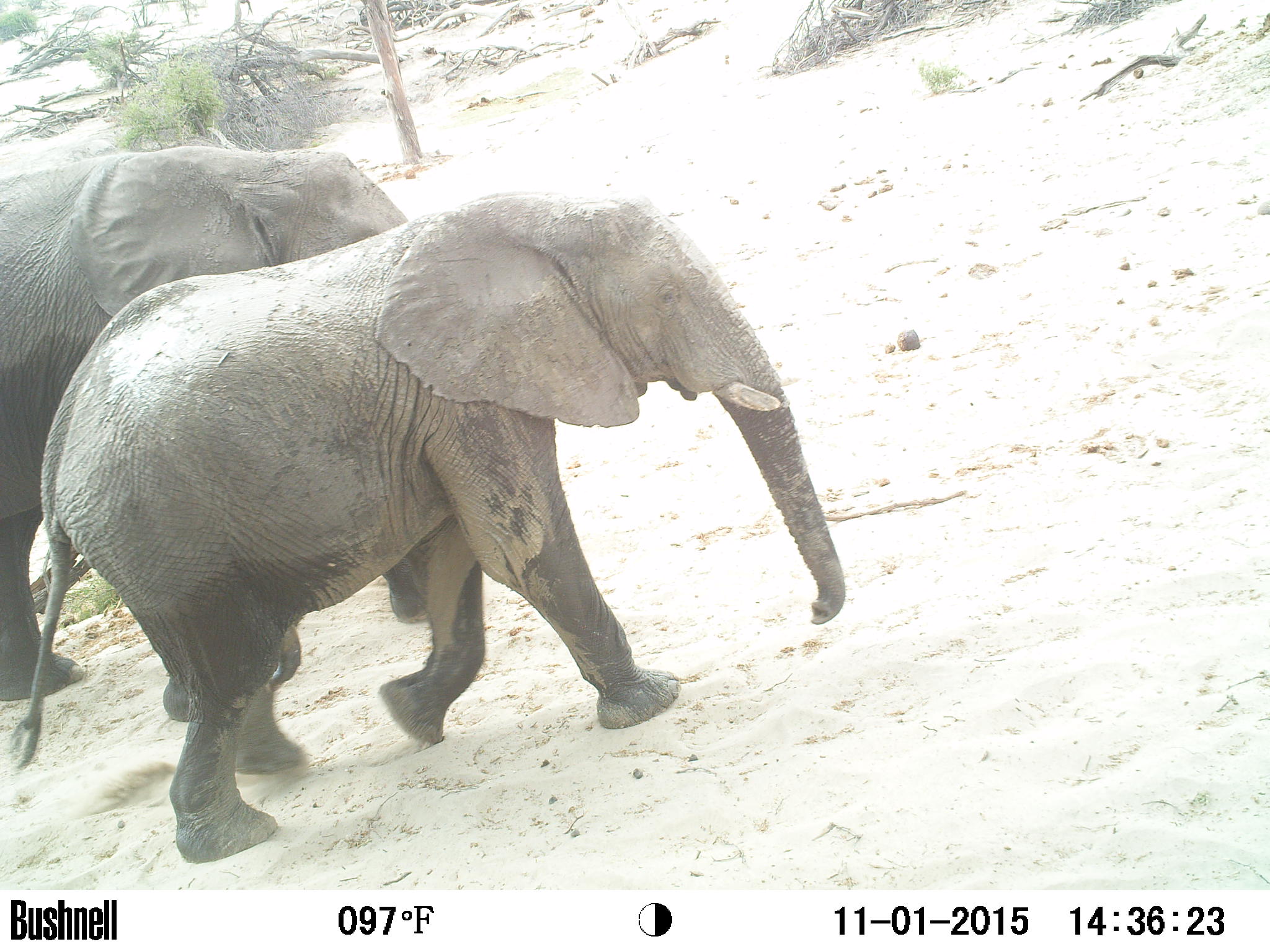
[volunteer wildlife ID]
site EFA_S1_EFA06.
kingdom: Animalia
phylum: Chordata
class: Mammalia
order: Proboscidea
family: Elephantidae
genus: Loxodonta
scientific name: Loxodonta africana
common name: african bush elephant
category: elephant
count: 2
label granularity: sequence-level